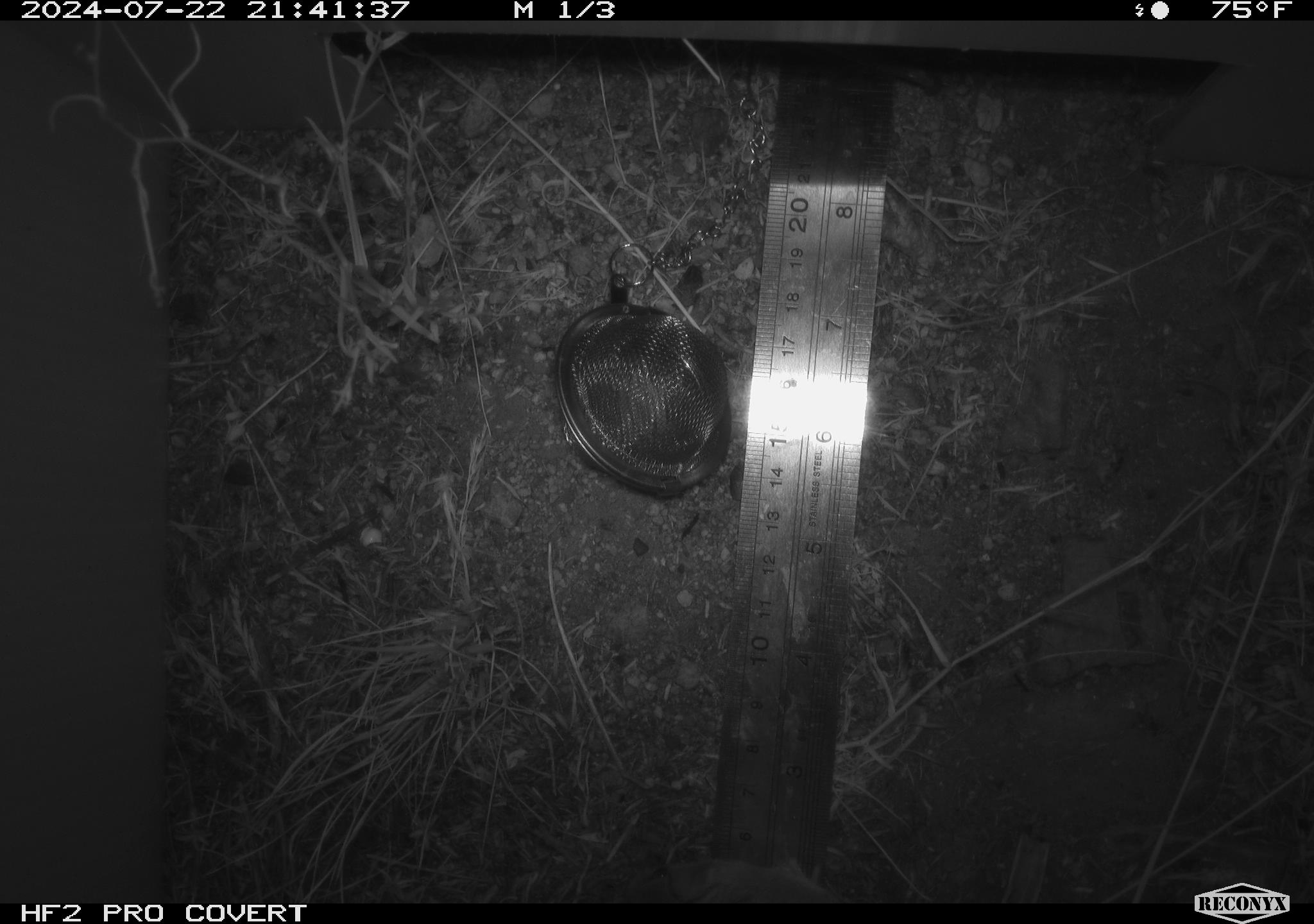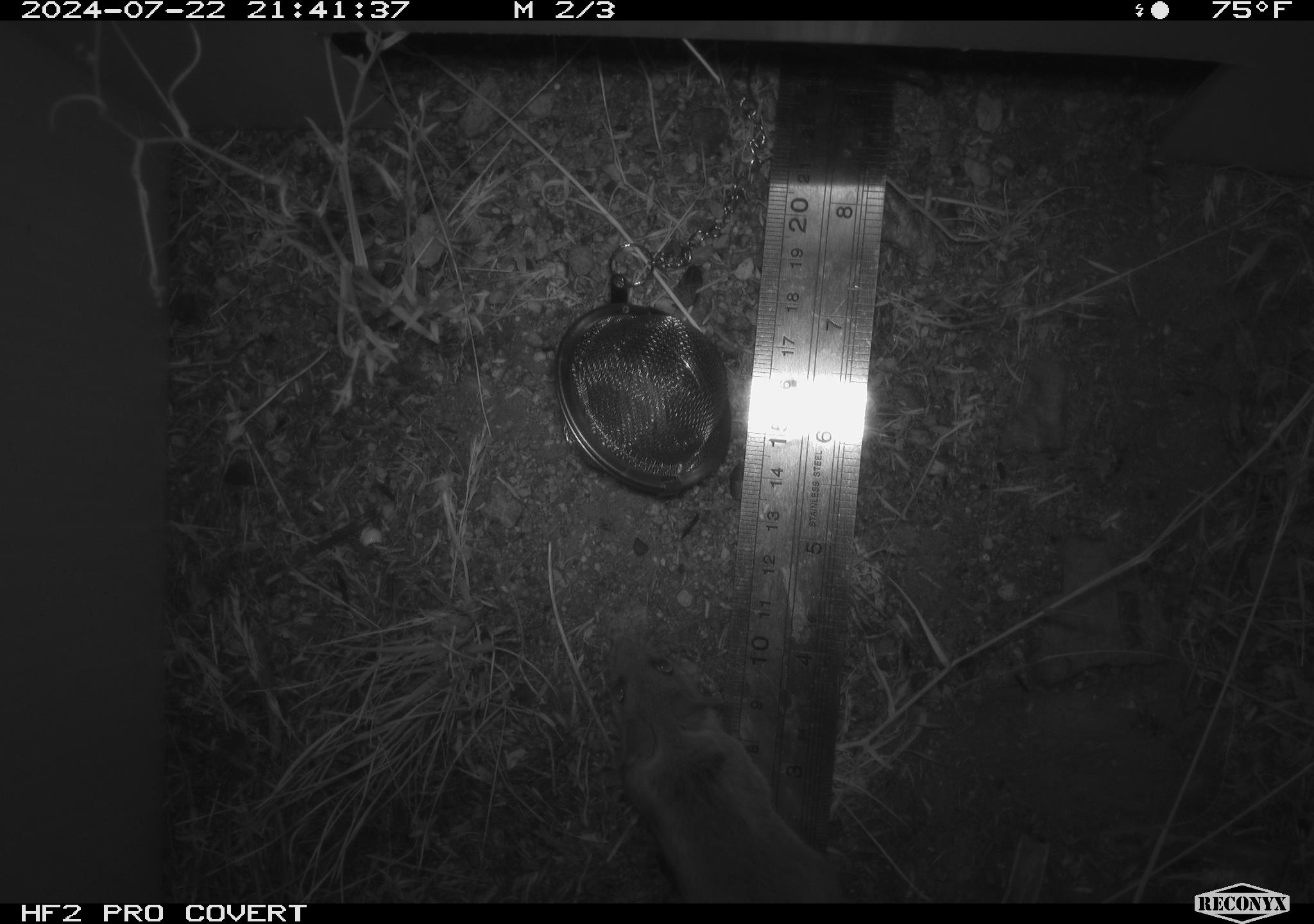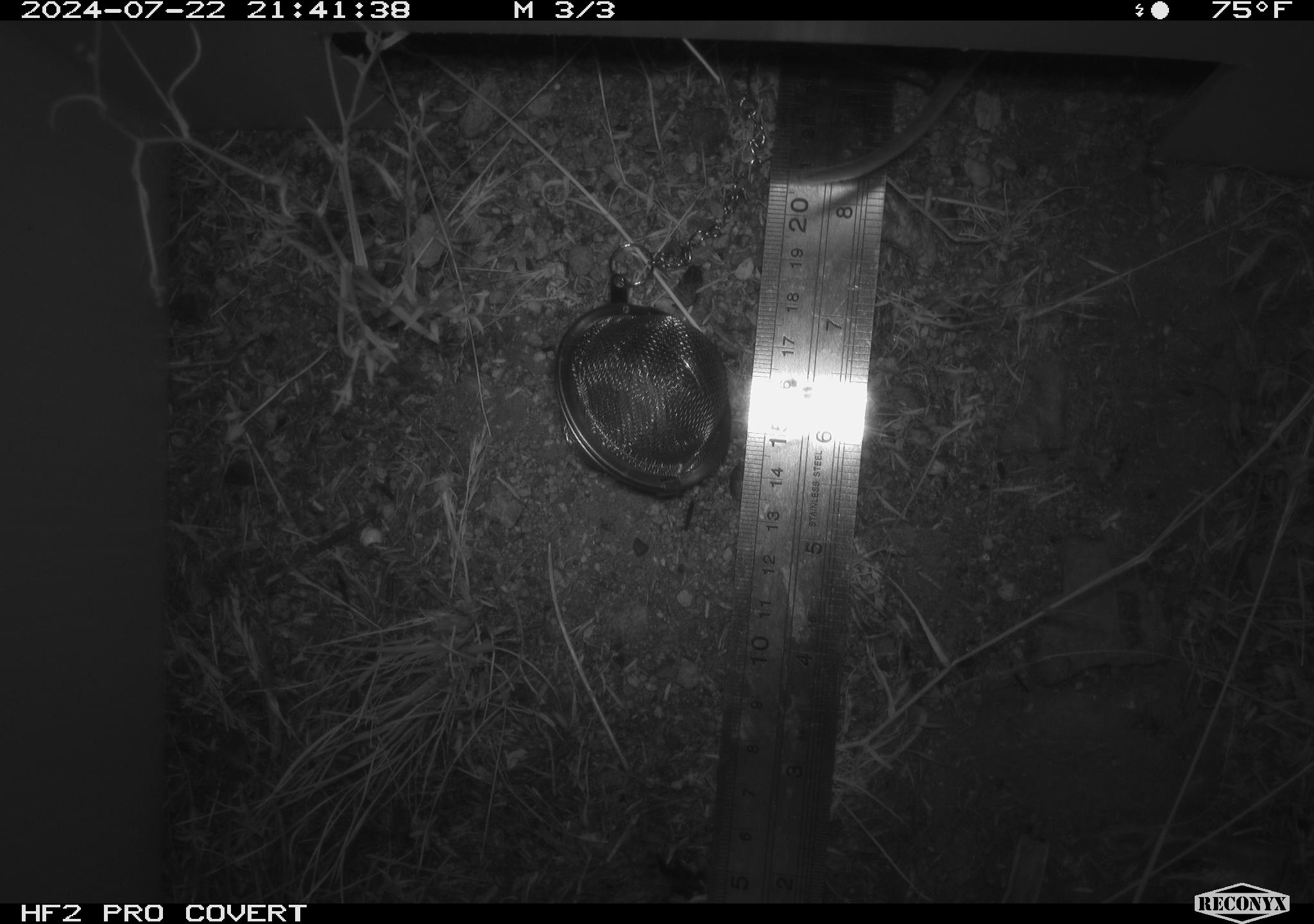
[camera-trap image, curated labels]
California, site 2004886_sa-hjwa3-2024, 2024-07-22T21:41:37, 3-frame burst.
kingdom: Animalia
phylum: Chordata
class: Mammalia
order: Rodentia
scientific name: Rodentia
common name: rodent